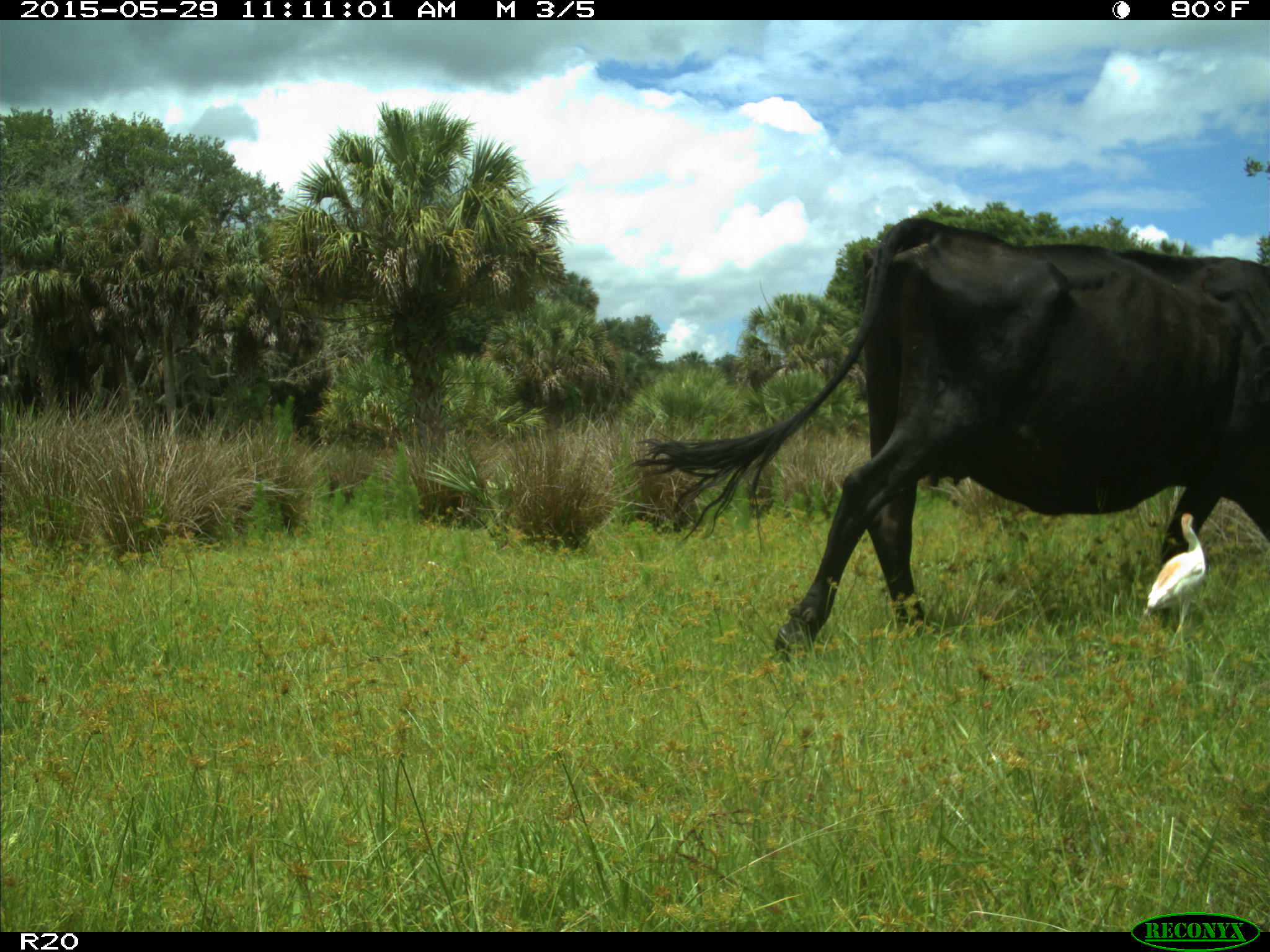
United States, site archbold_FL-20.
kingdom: Animalia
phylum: Chordata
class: Mammalia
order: Artiodactyla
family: Bovidae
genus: Bos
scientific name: Bos taurus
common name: domestic cow